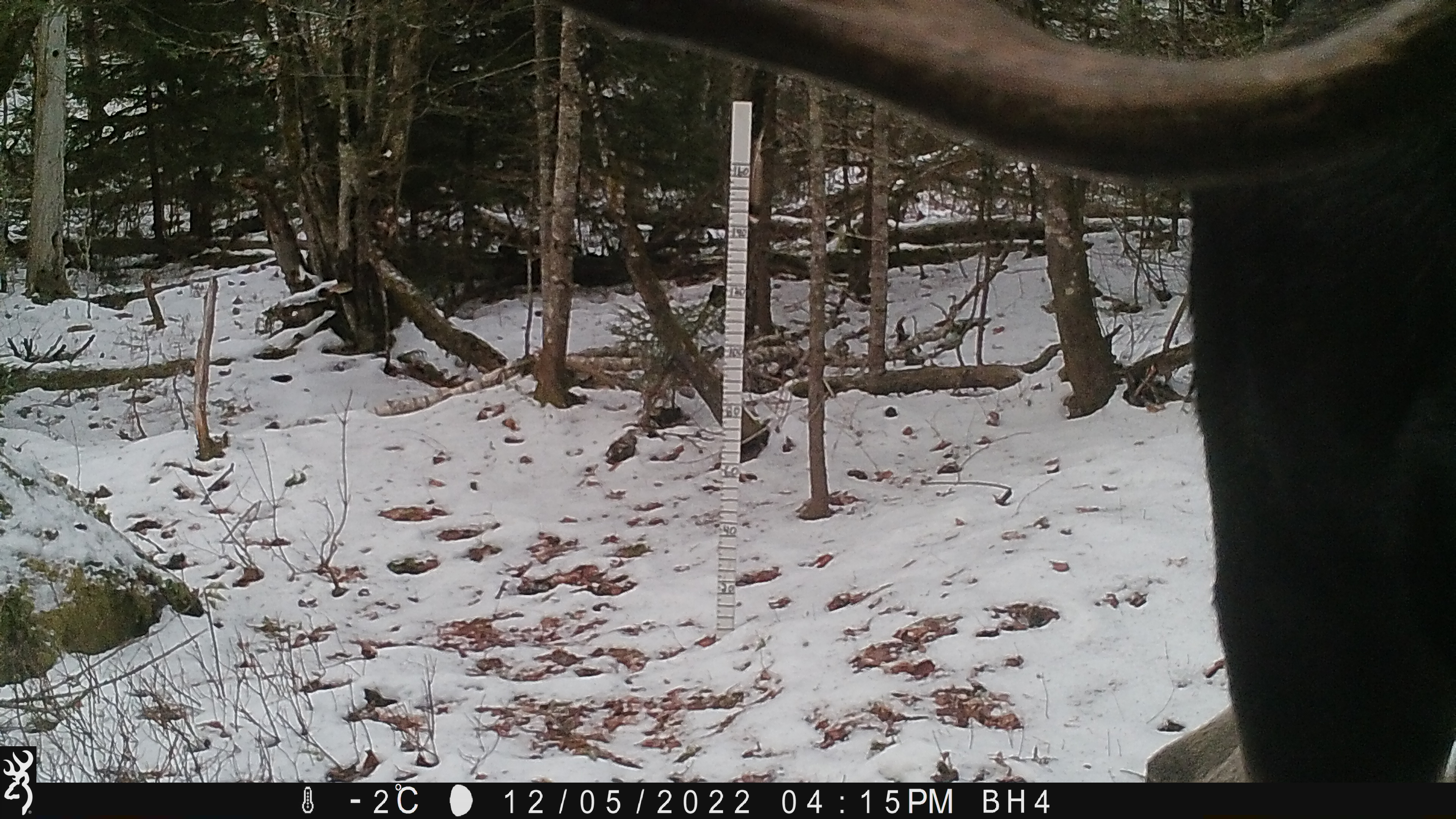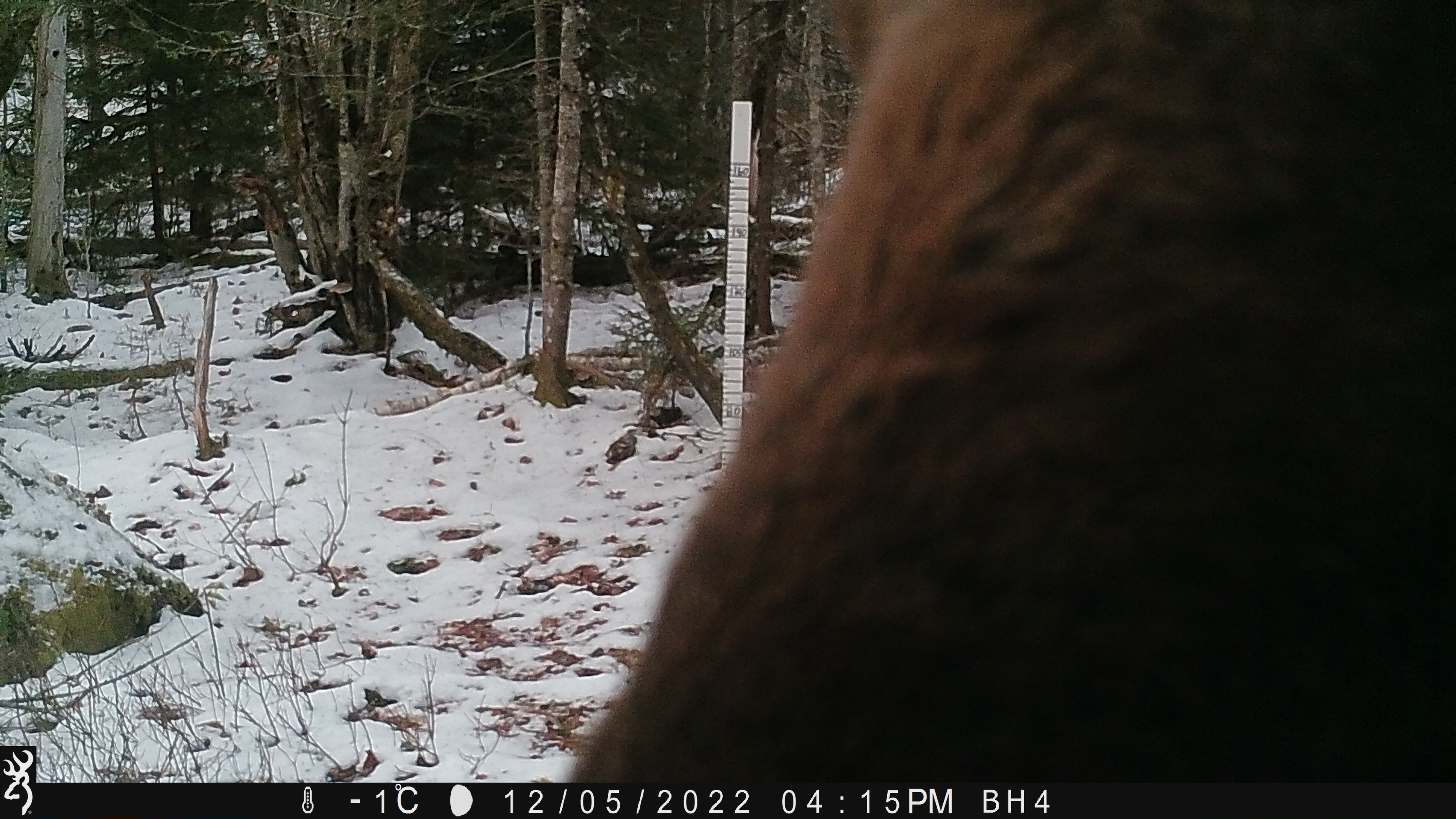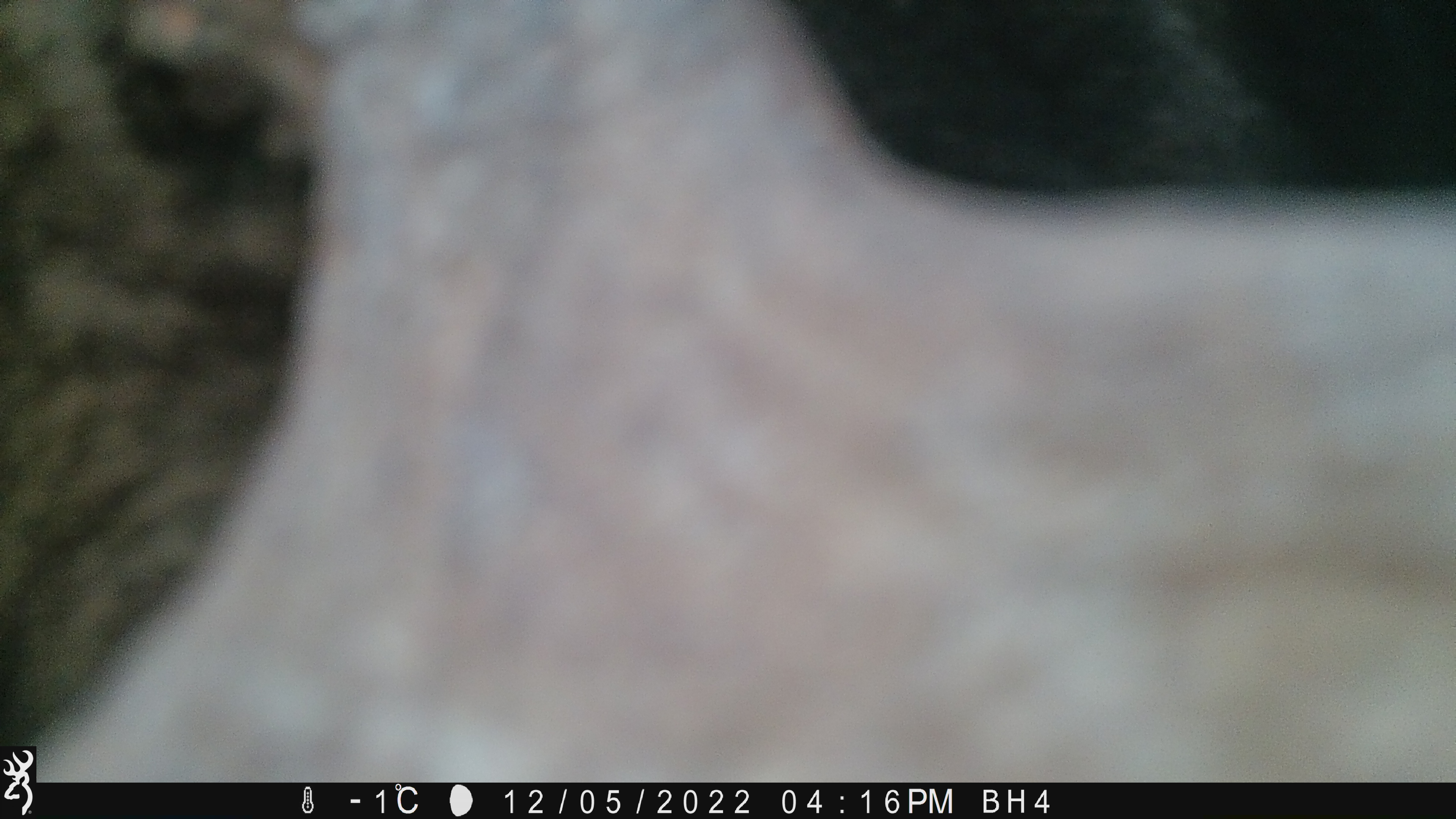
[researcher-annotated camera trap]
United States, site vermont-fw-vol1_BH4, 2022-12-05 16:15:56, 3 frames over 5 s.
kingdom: Animalia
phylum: Chordata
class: Mammalia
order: Artiodactyla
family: Cervidae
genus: Alces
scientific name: Alces alces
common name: moose